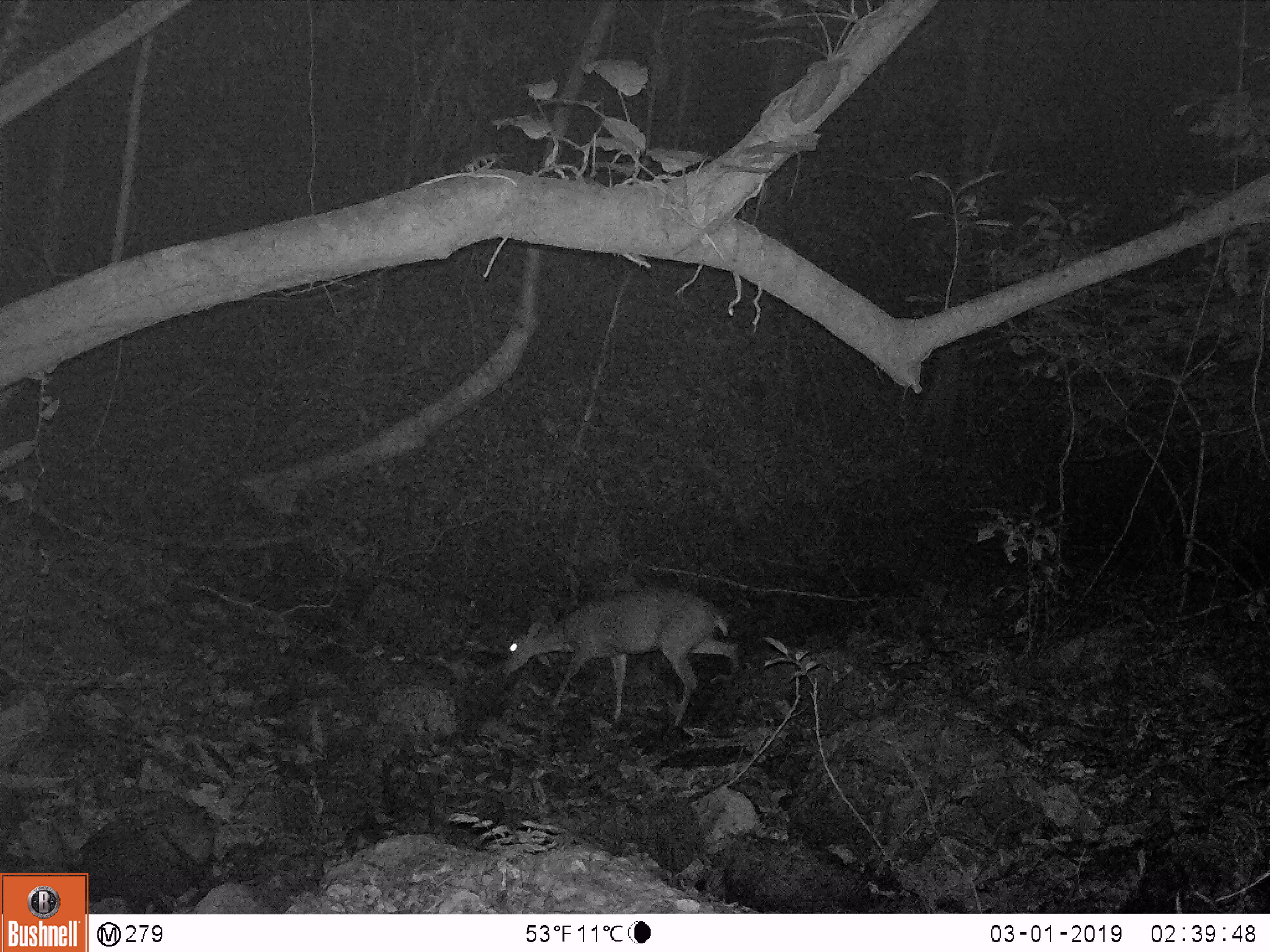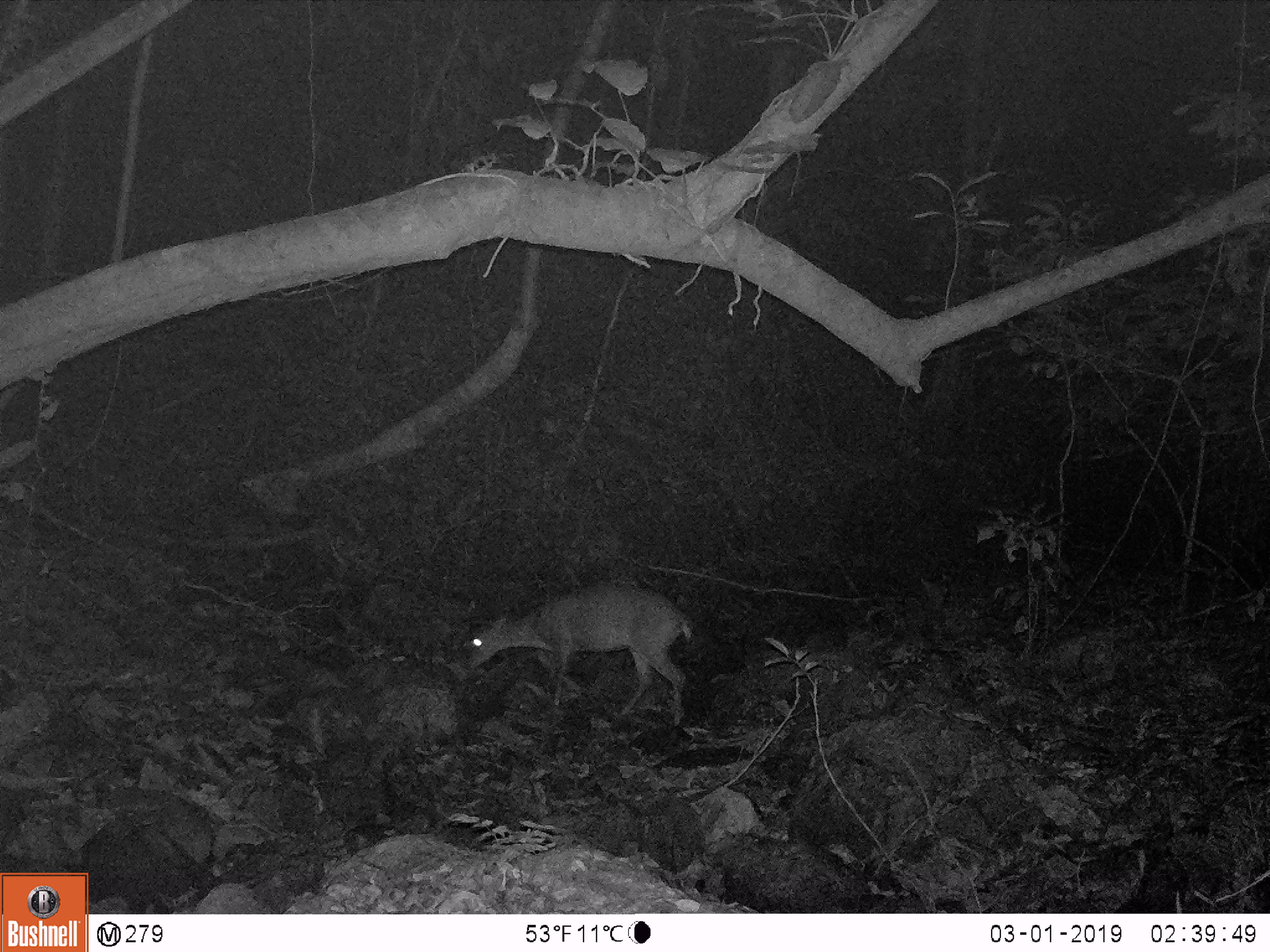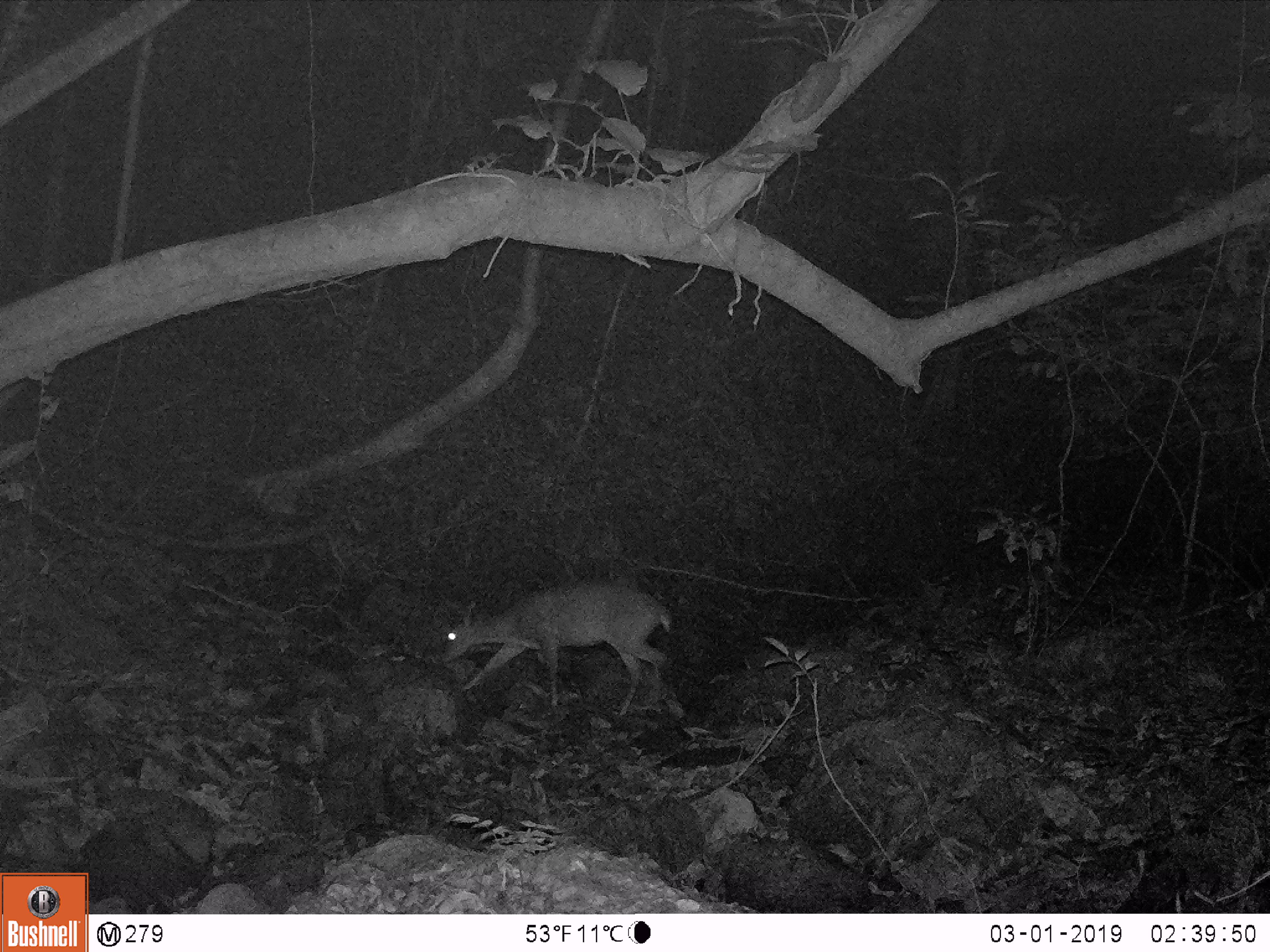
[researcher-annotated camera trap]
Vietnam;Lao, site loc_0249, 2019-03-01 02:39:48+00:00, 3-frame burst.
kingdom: Animalia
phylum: Chordata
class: Mammalia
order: Artiodactyla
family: Cervidae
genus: Muntiacus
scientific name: Muntiacus vuquangensis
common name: large-antlered muntjac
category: large antlered muntjac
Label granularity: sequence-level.